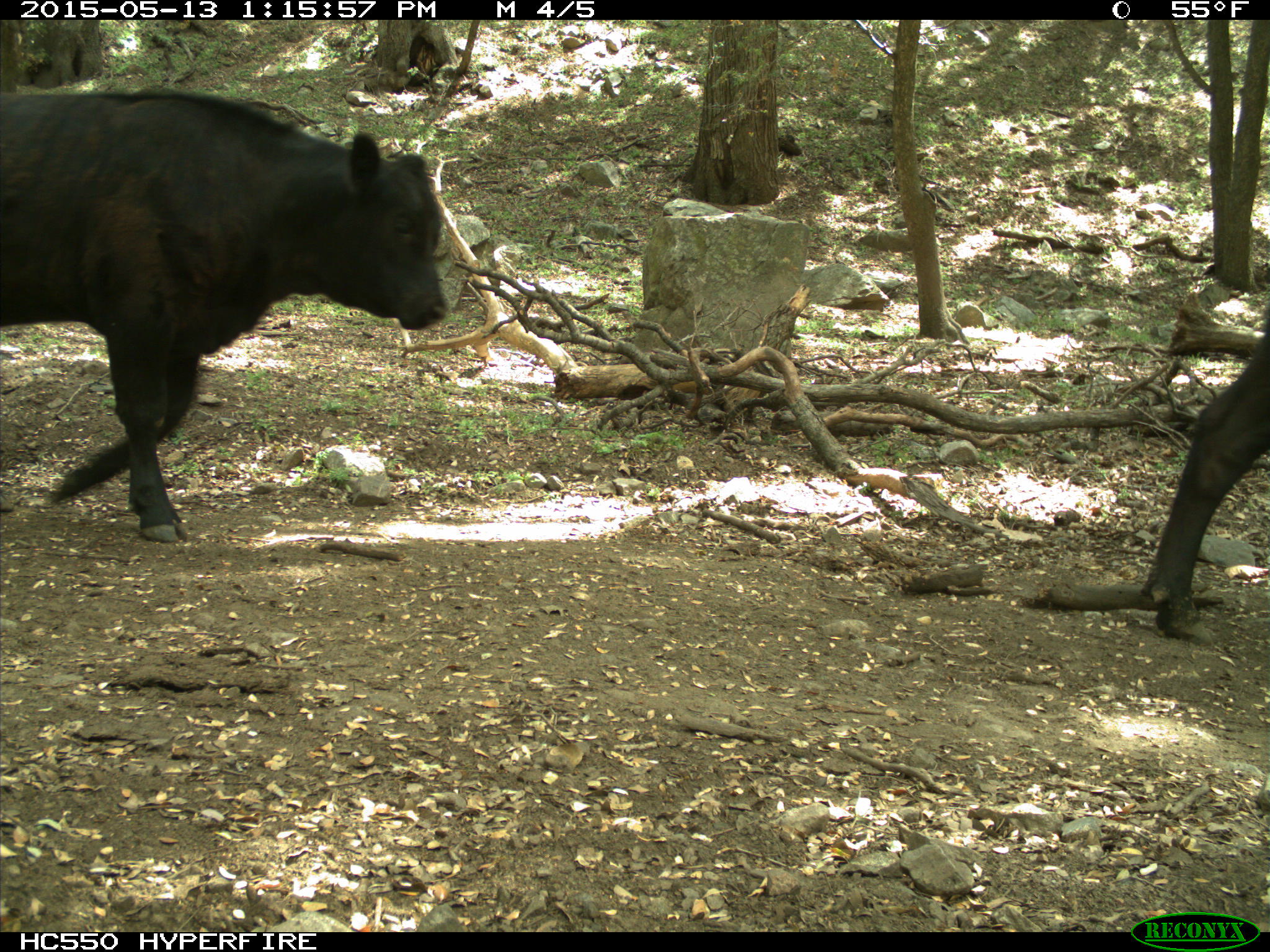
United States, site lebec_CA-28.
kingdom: Animalia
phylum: Chordata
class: Mammalia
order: Artiodactyla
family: Bovidae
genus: Bos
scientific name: Bos taurus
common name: domestic cow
Bos taurus (domestic cow).